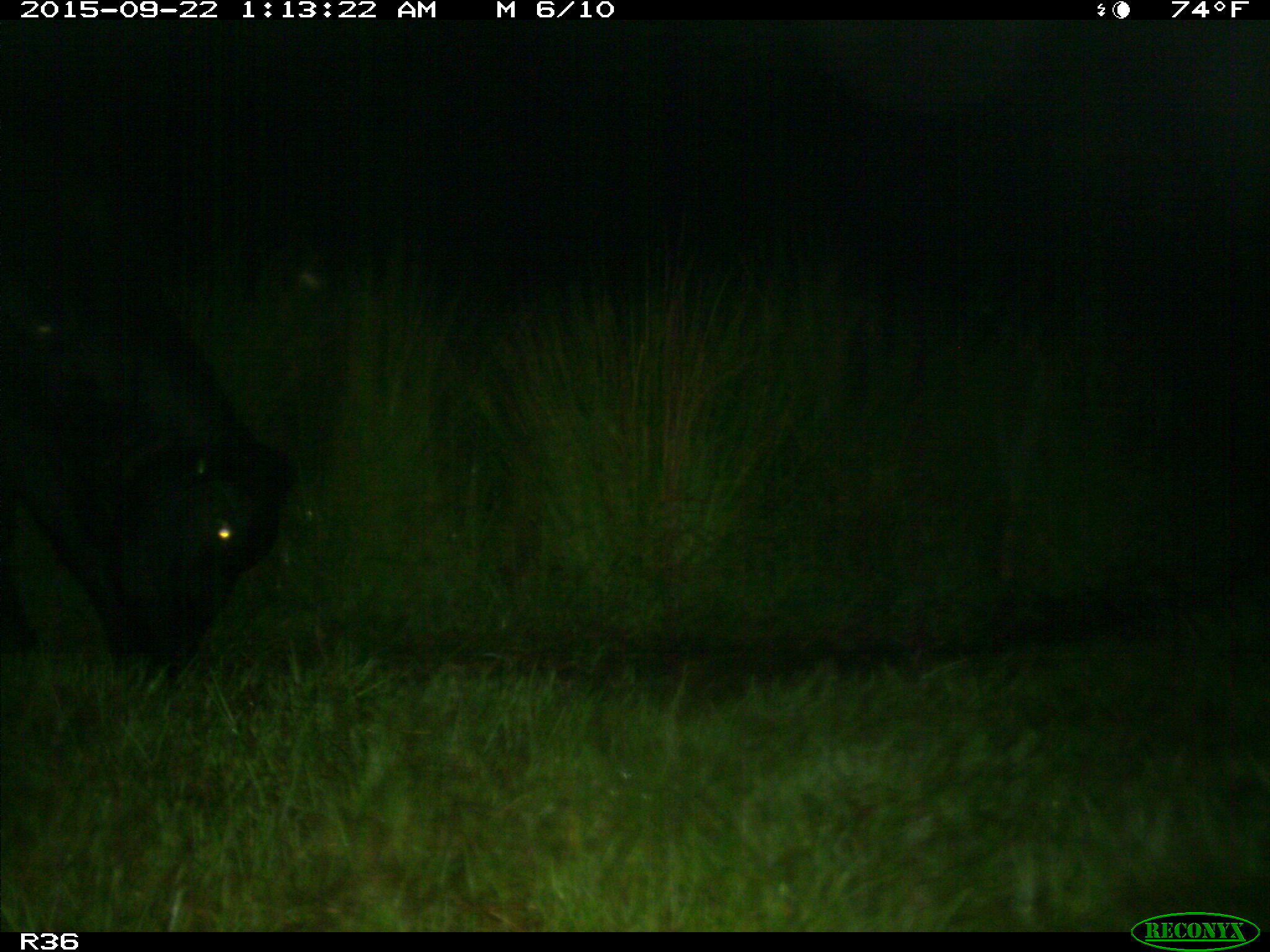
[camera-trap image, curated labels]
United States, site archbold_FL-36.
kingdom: Animalia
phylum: Chordata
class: Mammalia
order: Artiodactyla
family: Bovidae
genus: Bos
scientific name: Bos taurus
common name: domestic cow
Bos taurus (domestic cow).